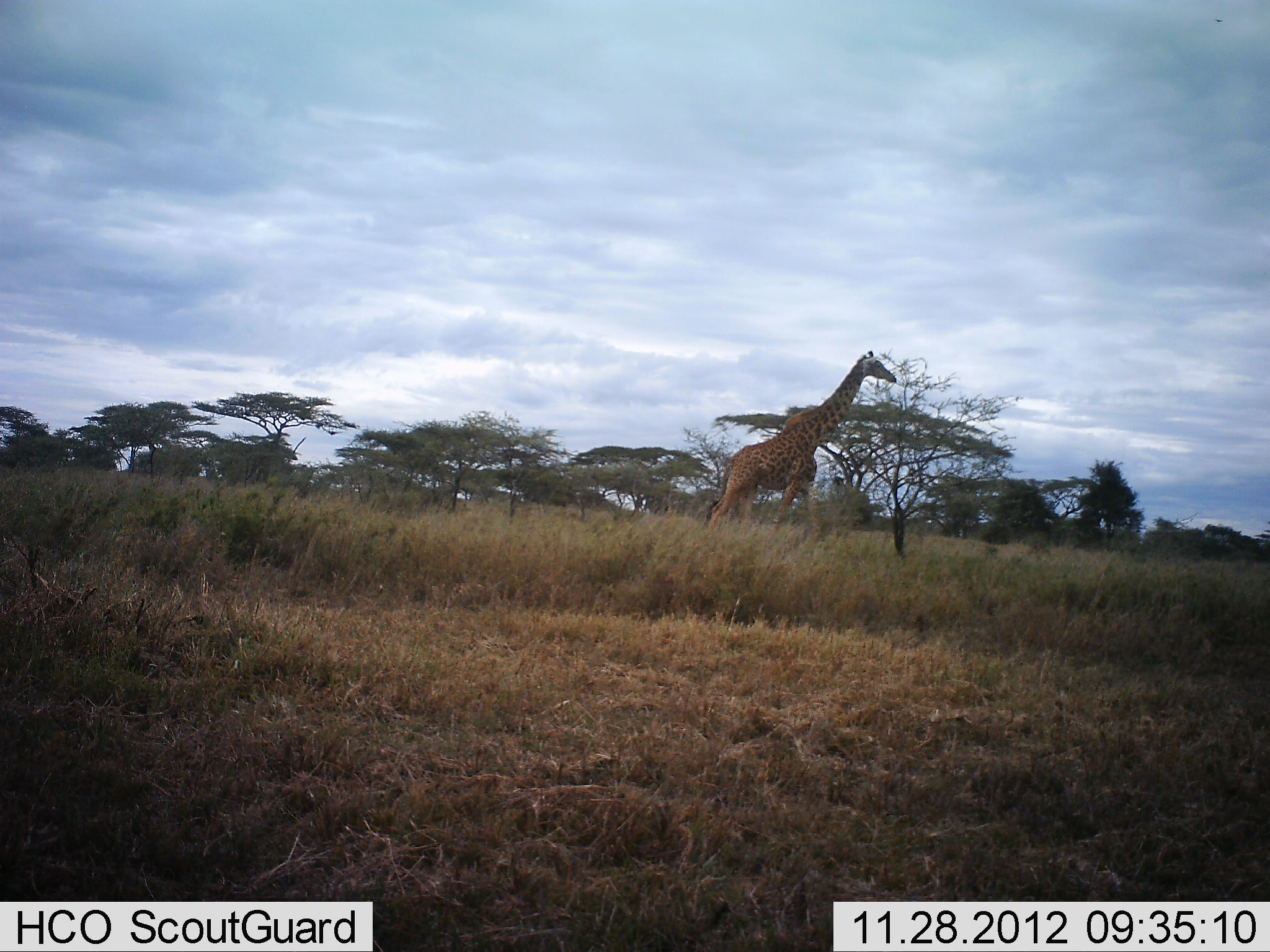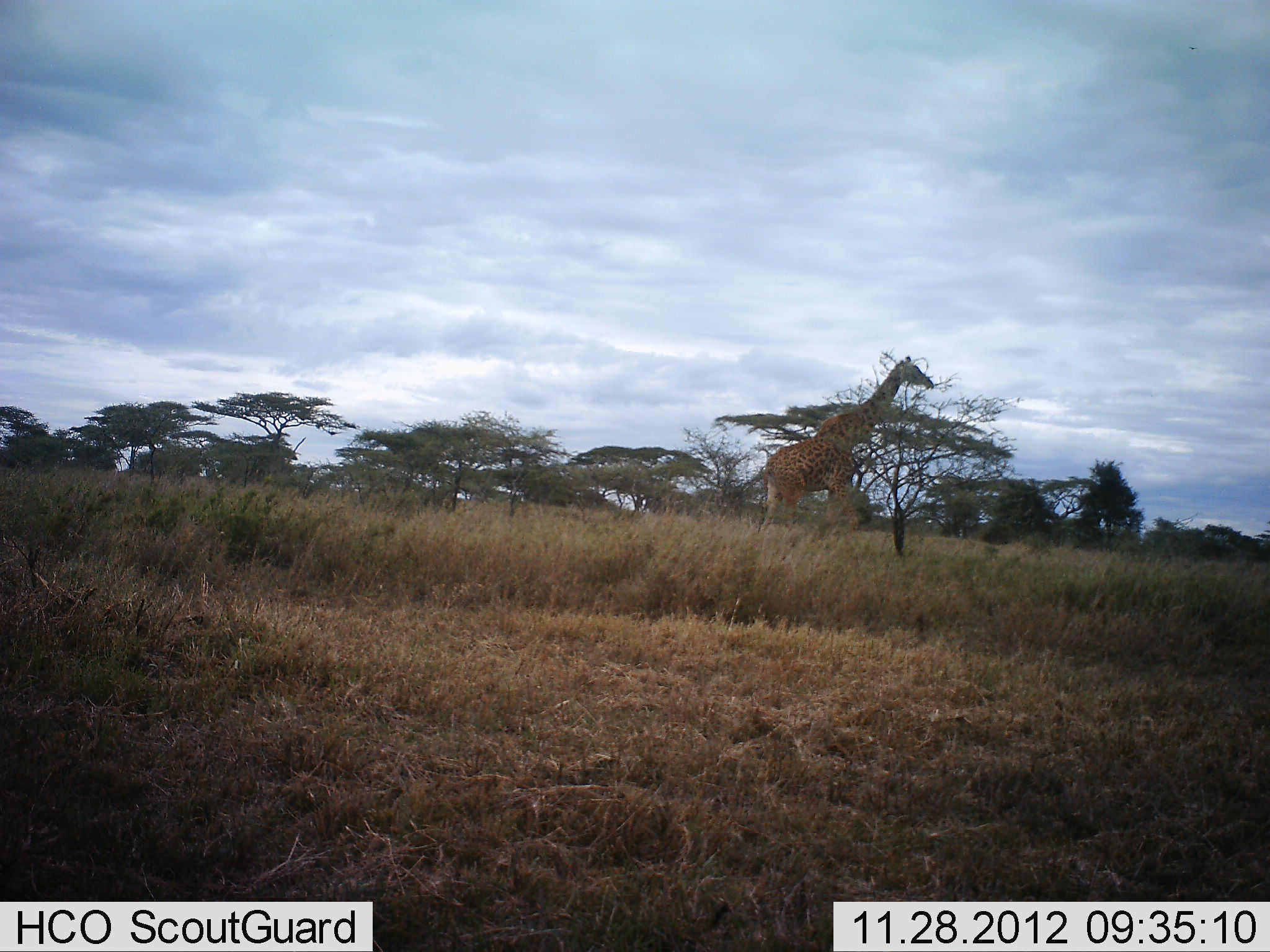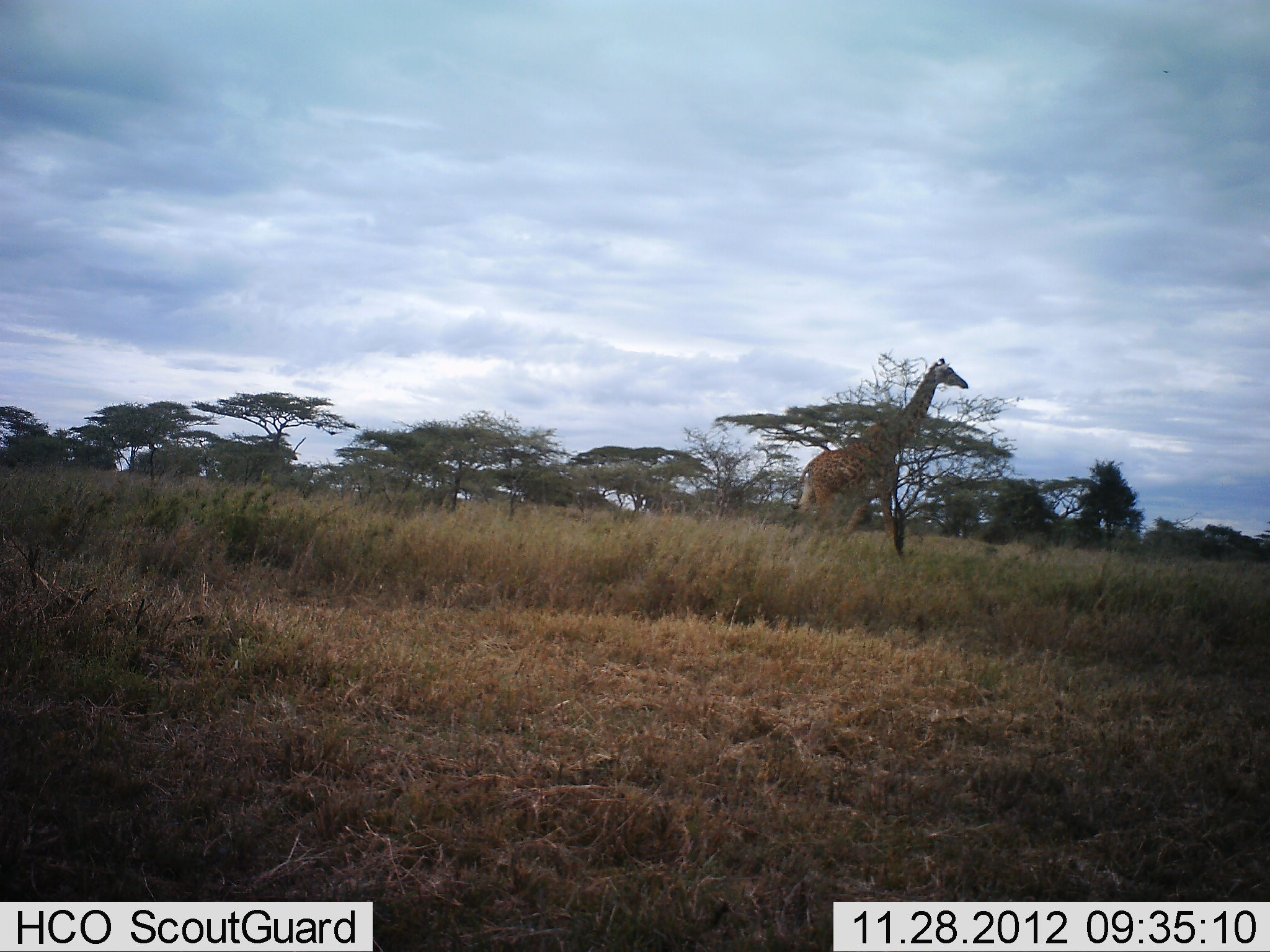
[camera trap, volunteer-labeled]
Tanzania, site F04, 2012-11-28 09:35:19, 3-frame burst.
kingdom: Animalia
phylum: Chordata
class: Mammalia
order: Artiodactyla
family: Giraffidae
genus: Giraffa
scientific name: Giraffa camelopardalis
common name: giraffe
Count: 1.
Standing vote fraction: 6%.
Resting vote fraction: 0%.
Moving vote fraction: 94%.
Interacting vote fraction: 0%.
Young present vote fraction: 0%.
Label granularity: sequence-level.